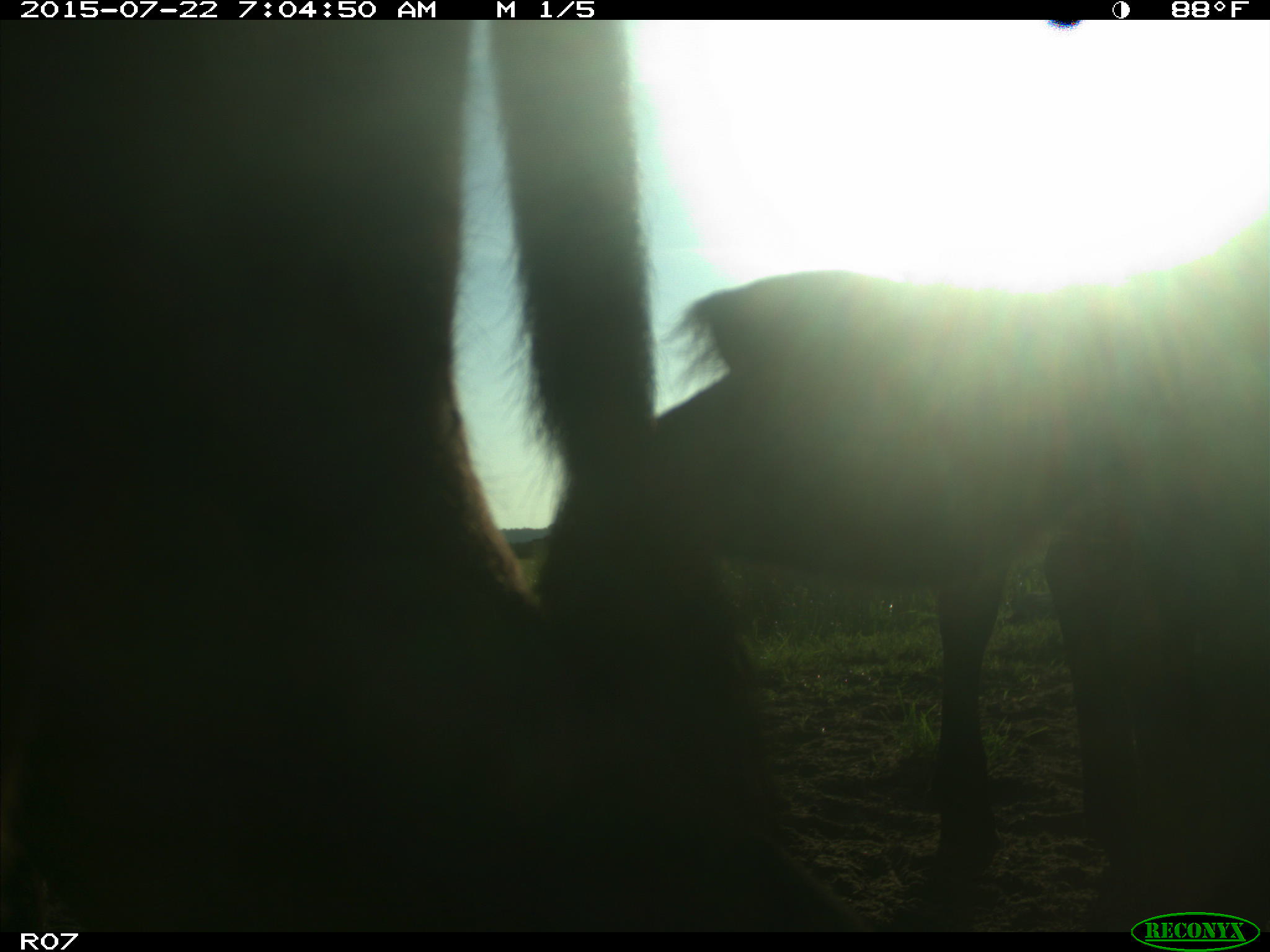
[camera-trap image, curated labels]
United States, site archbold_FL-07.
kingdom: Animalia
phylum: Chordata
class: Mammalia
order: Artiodactyla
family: Bovidae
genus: Bos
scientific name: Bos taurus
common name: domestic cow